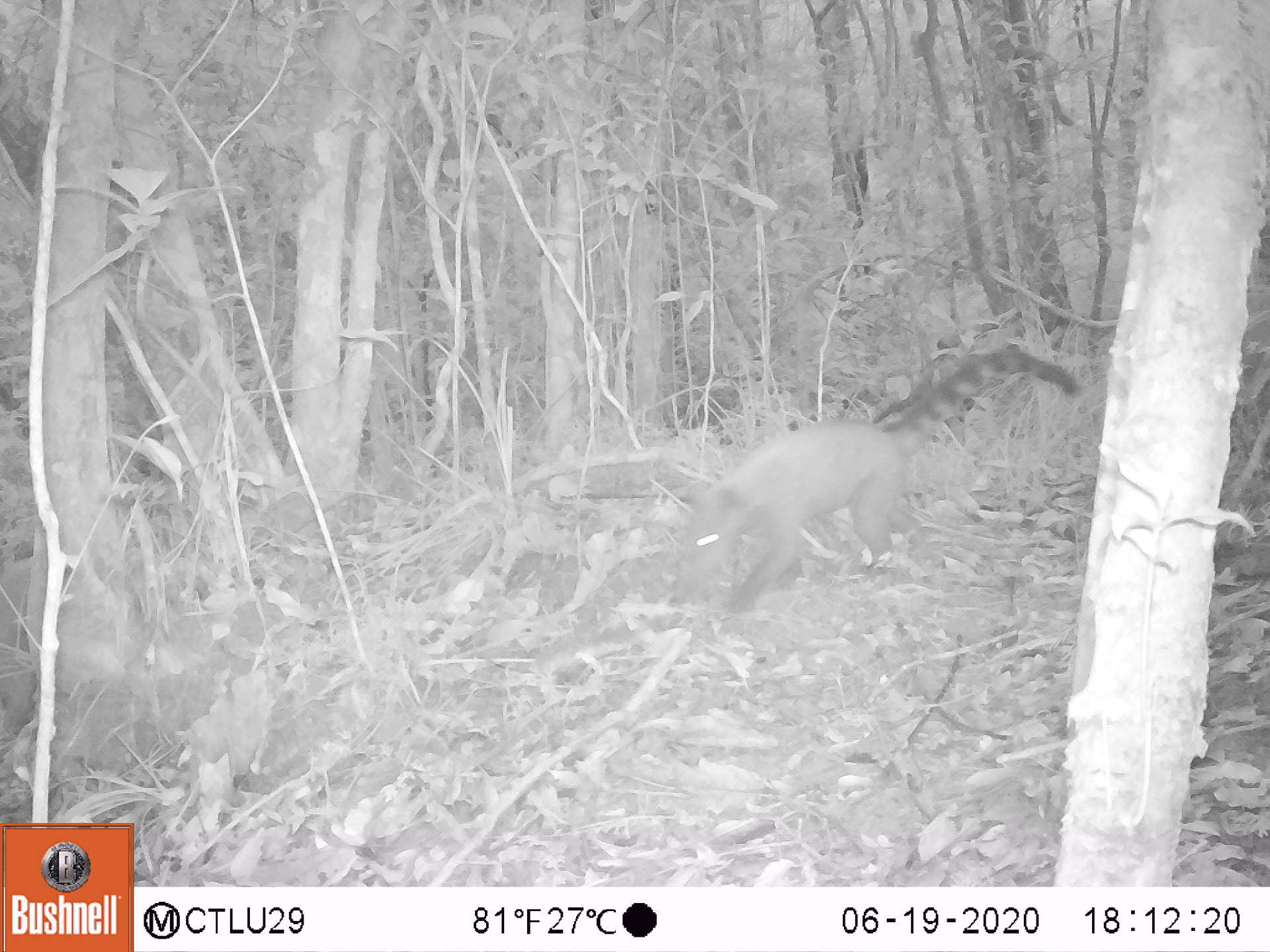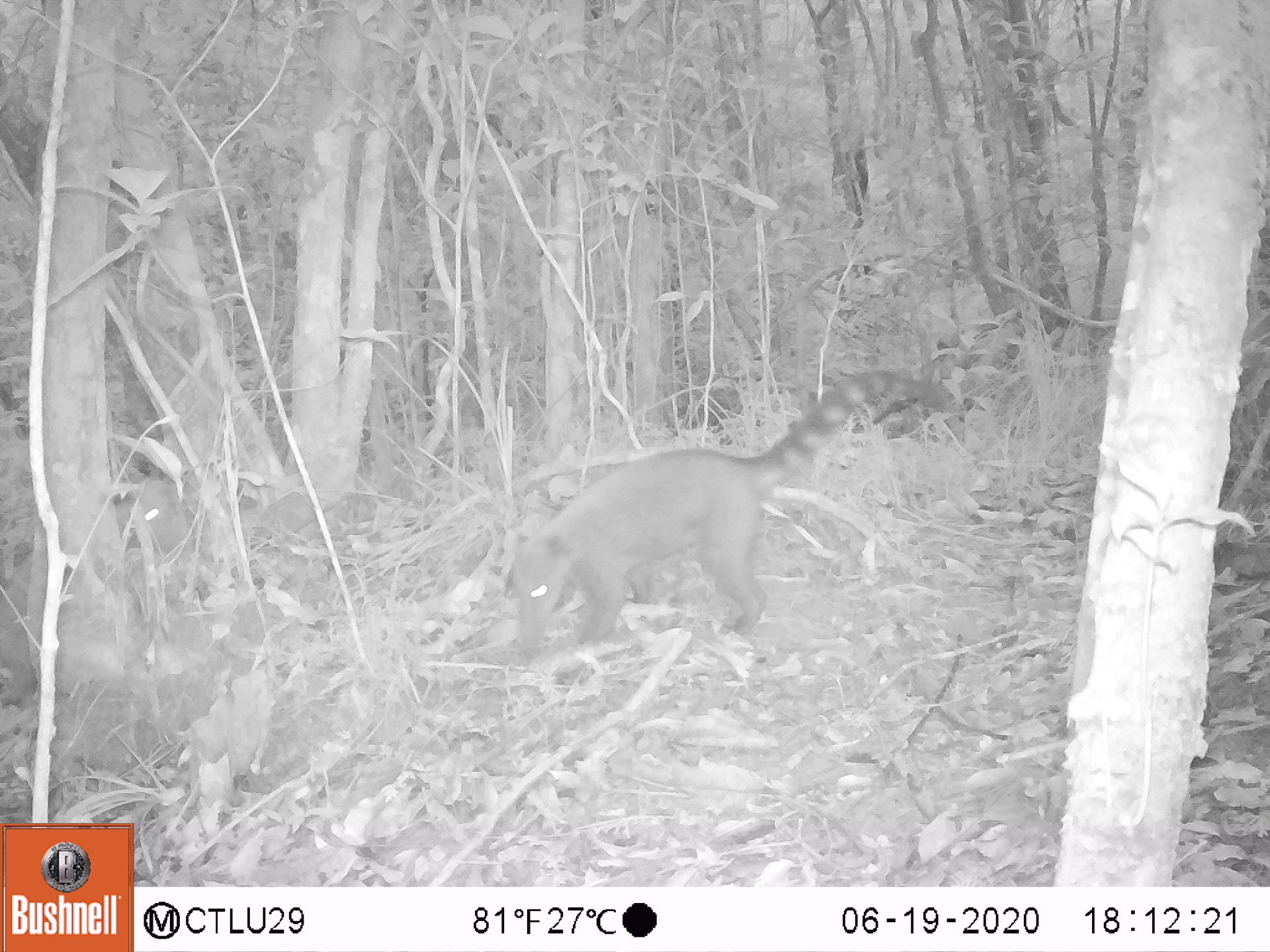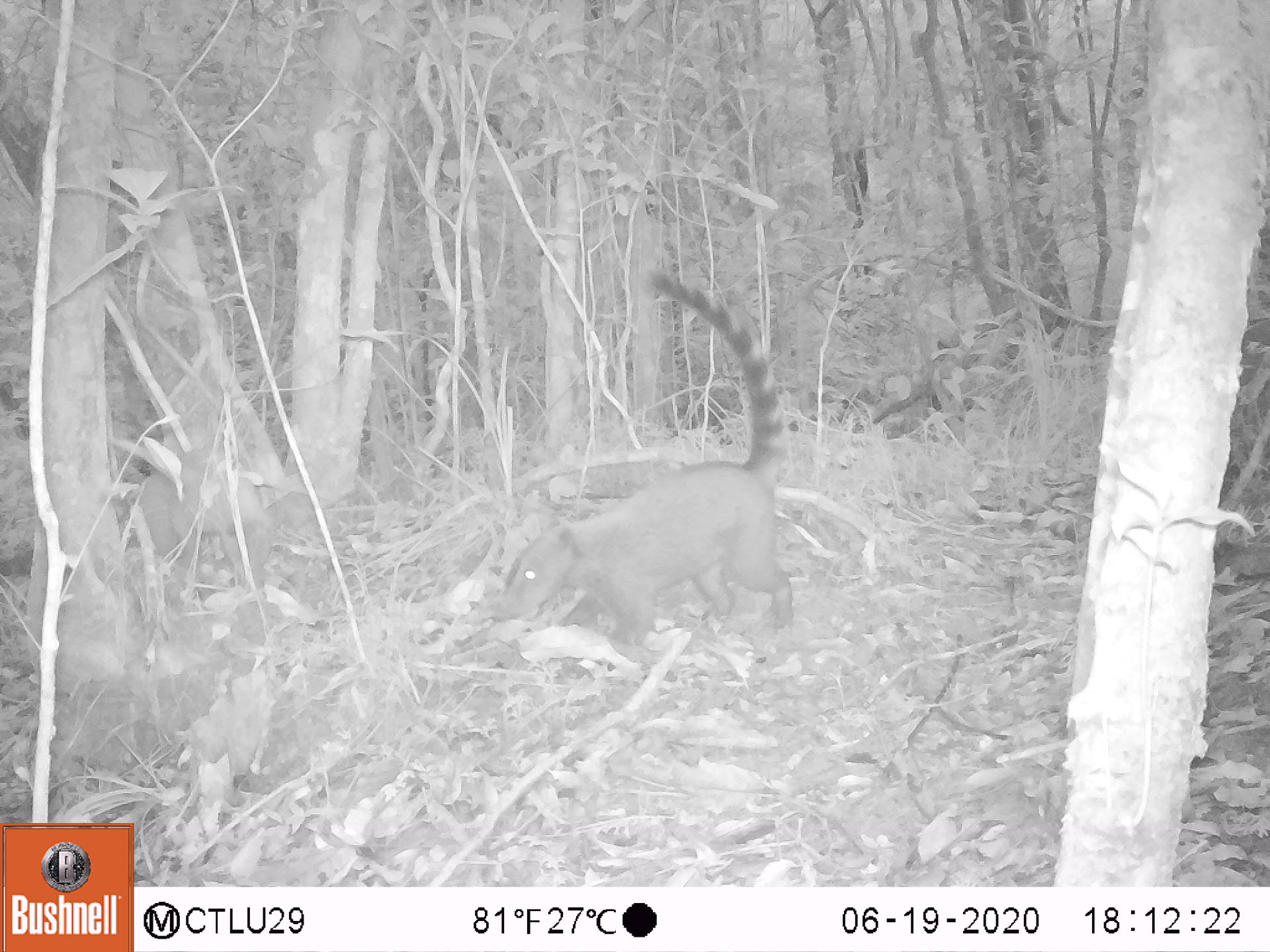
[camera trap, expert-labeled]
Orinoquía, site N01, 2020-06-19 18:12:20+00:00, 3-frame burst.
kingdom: Animalia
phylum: Chordata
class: Mammalia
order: Carnivora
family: Procyonidae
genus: Nasua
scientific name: Nasua nasua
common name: south american coati